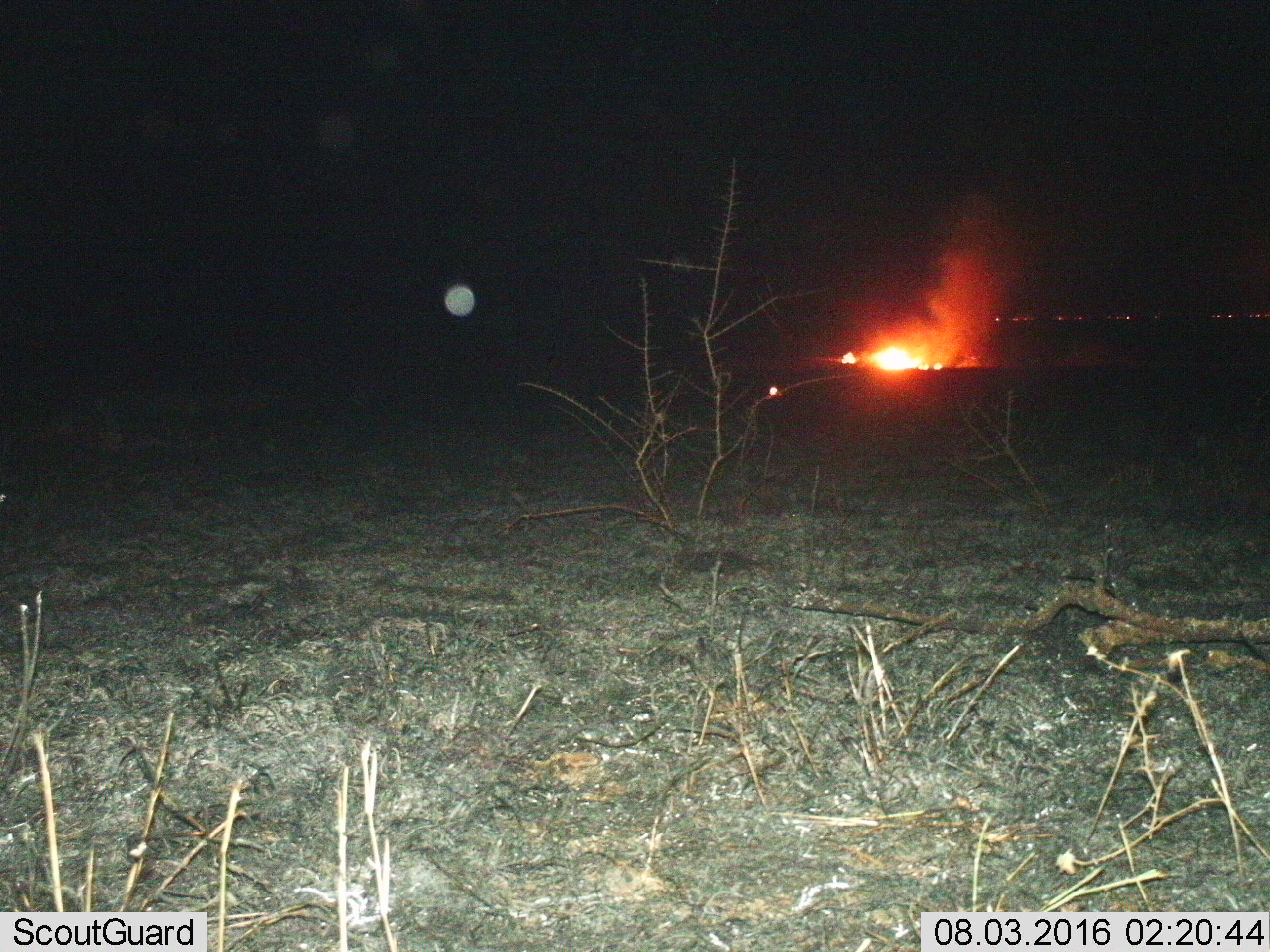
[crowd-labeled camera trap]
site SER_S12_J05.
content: unidentified animal